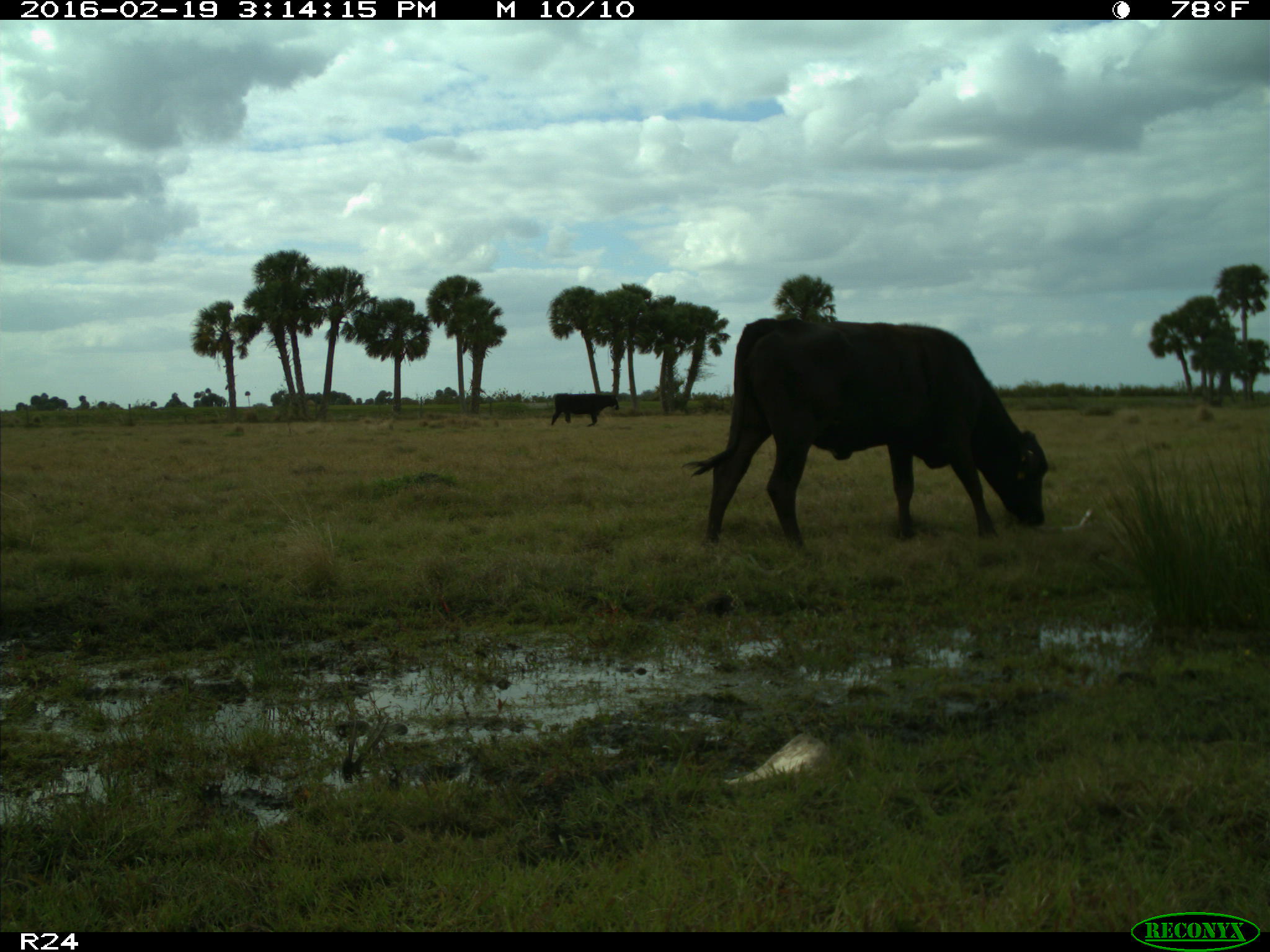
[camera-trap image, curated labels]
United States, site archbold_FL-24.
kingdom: Animalia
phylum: Chordata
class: Mammalia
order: Artiodactyla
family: Bovidae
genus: Bos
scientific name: Bos taurus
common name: domestic cow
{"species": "Bos taurus (domestic cow)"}